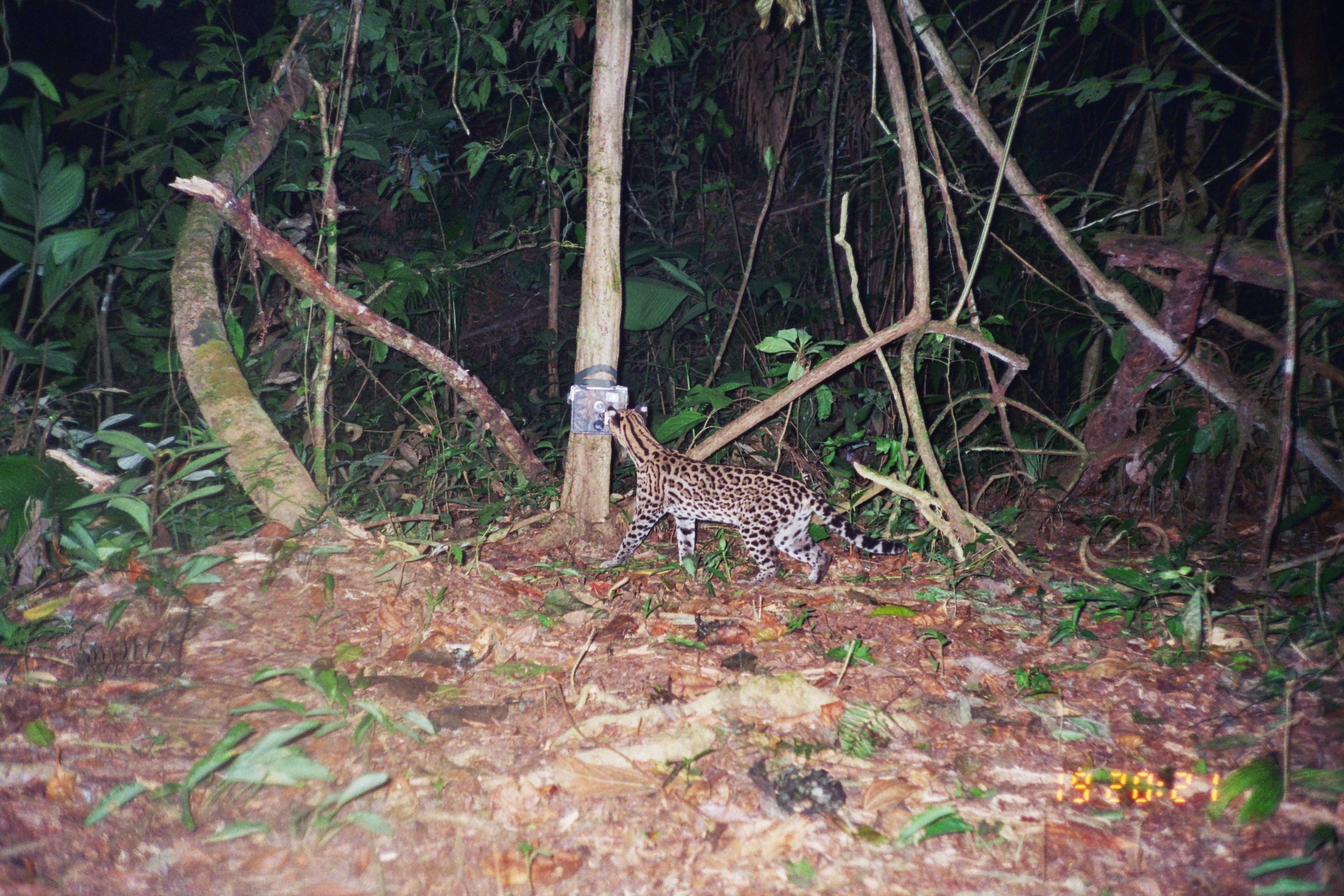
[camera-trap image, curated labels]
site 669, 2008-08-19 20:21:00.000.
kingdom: Animalia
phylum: Chordata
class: Mammalia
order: Carnivora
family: Felidae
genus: Leopardus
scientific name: Leopardus wiedii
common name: margay